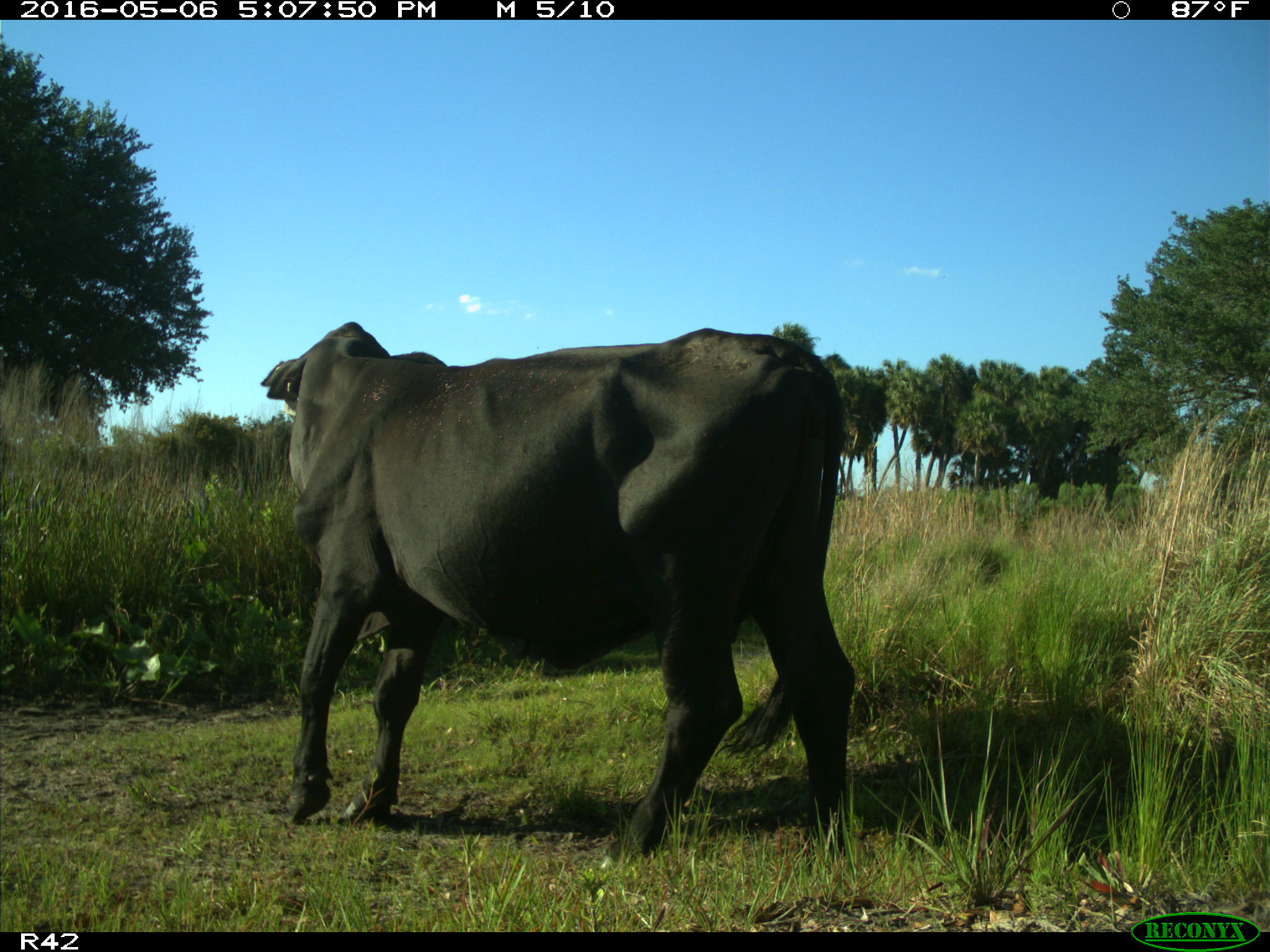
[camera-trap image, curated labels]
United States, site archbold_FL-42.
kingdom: Animalia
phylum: Chordata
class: Mammalia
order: Artiodactyla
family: Bovidae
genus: Bos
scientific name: Bos taurus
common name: domestic cow